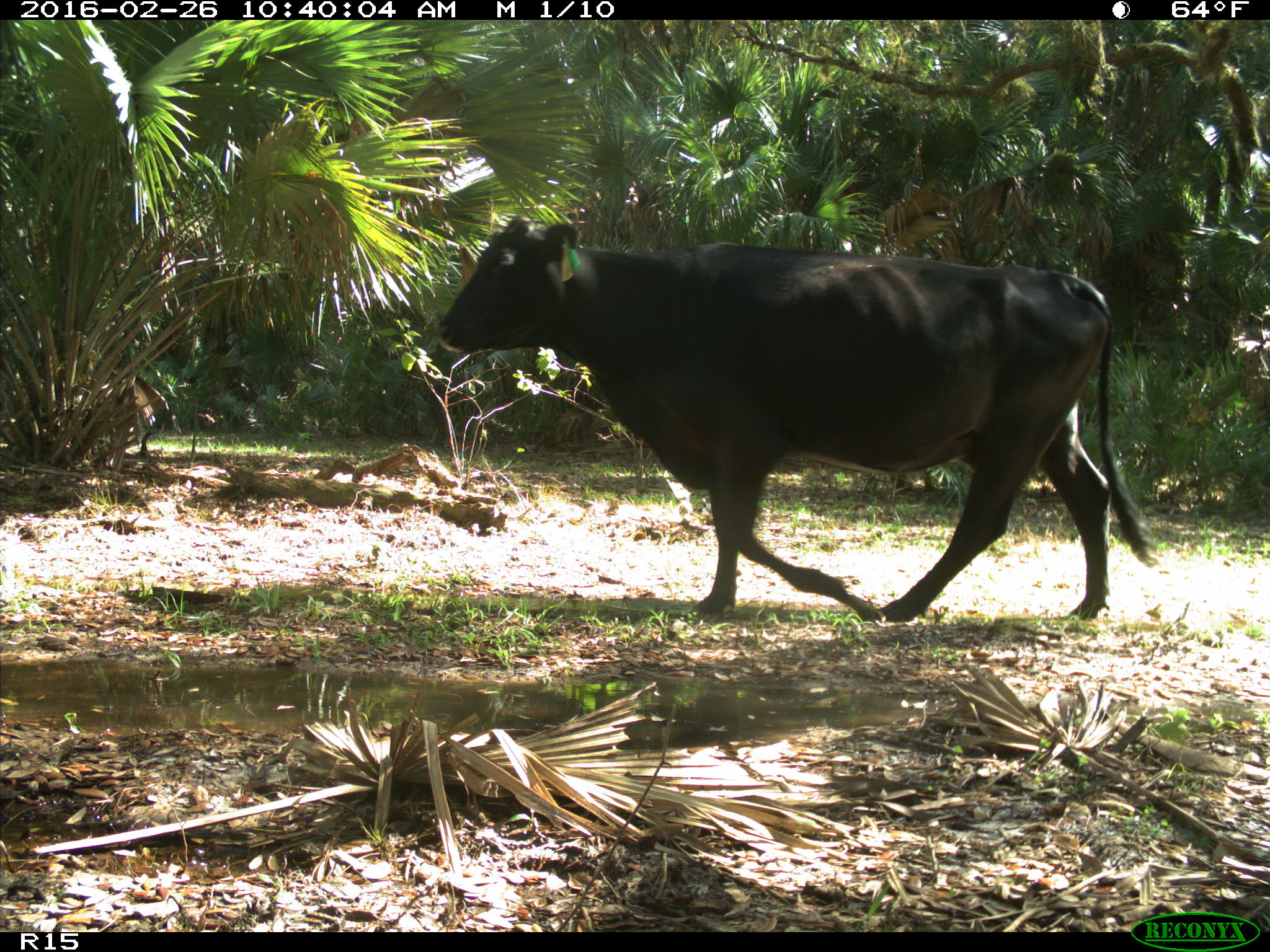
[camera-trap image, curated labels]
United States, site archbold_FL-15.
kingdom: Animalia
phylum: Chordata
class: Mammalia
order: Artiodactyla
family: Bovidae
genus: Bos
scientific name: Bos taurus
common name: domestic cow